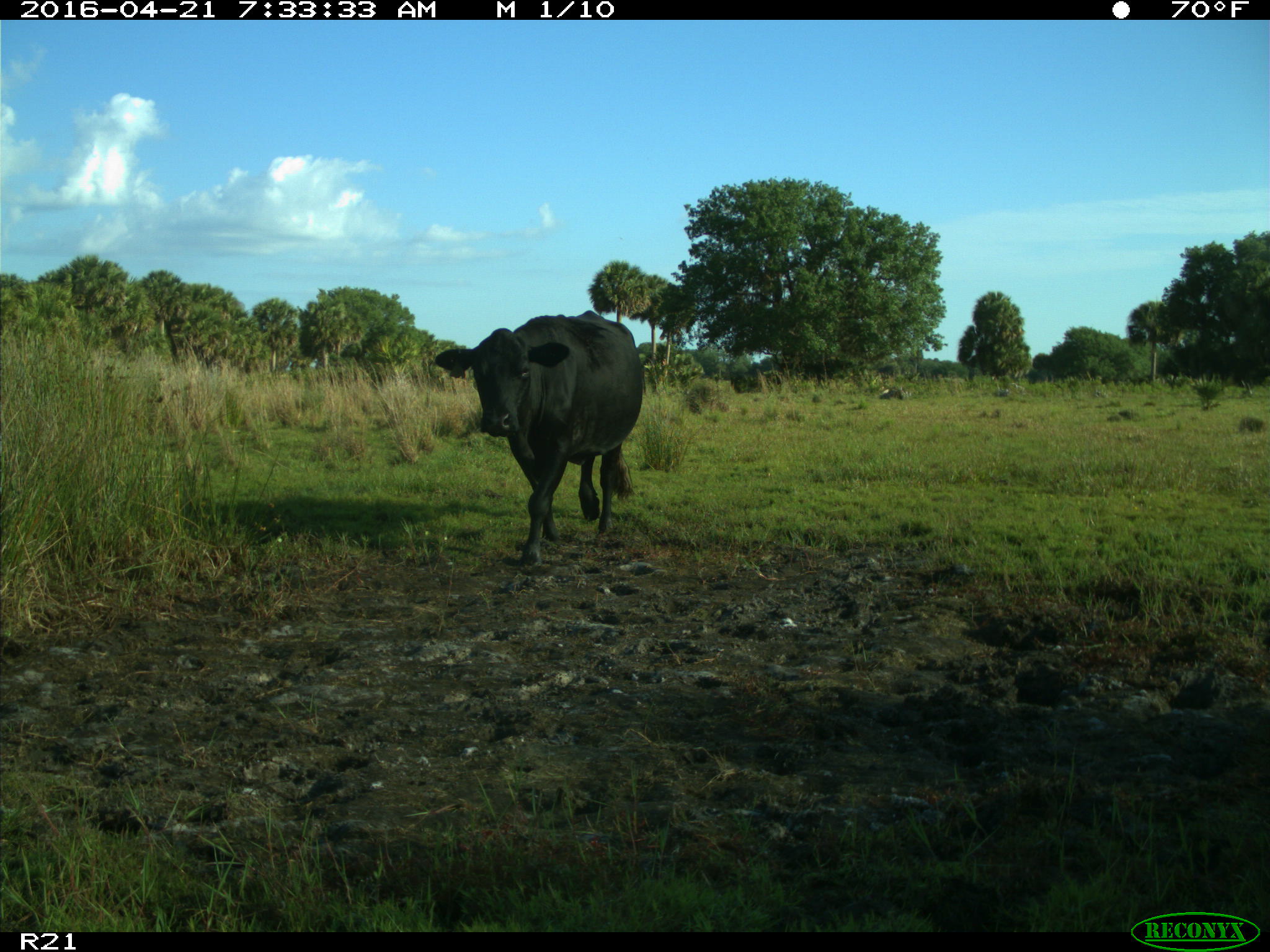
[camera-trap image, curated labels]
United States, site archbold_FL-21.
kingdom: Animalia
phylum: Chordata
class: Mammalia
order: Artiodactyla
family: Bovidae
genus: Bos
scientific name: Bos taurus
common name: domestic cow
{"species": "Bos taurus (domestic cow)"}